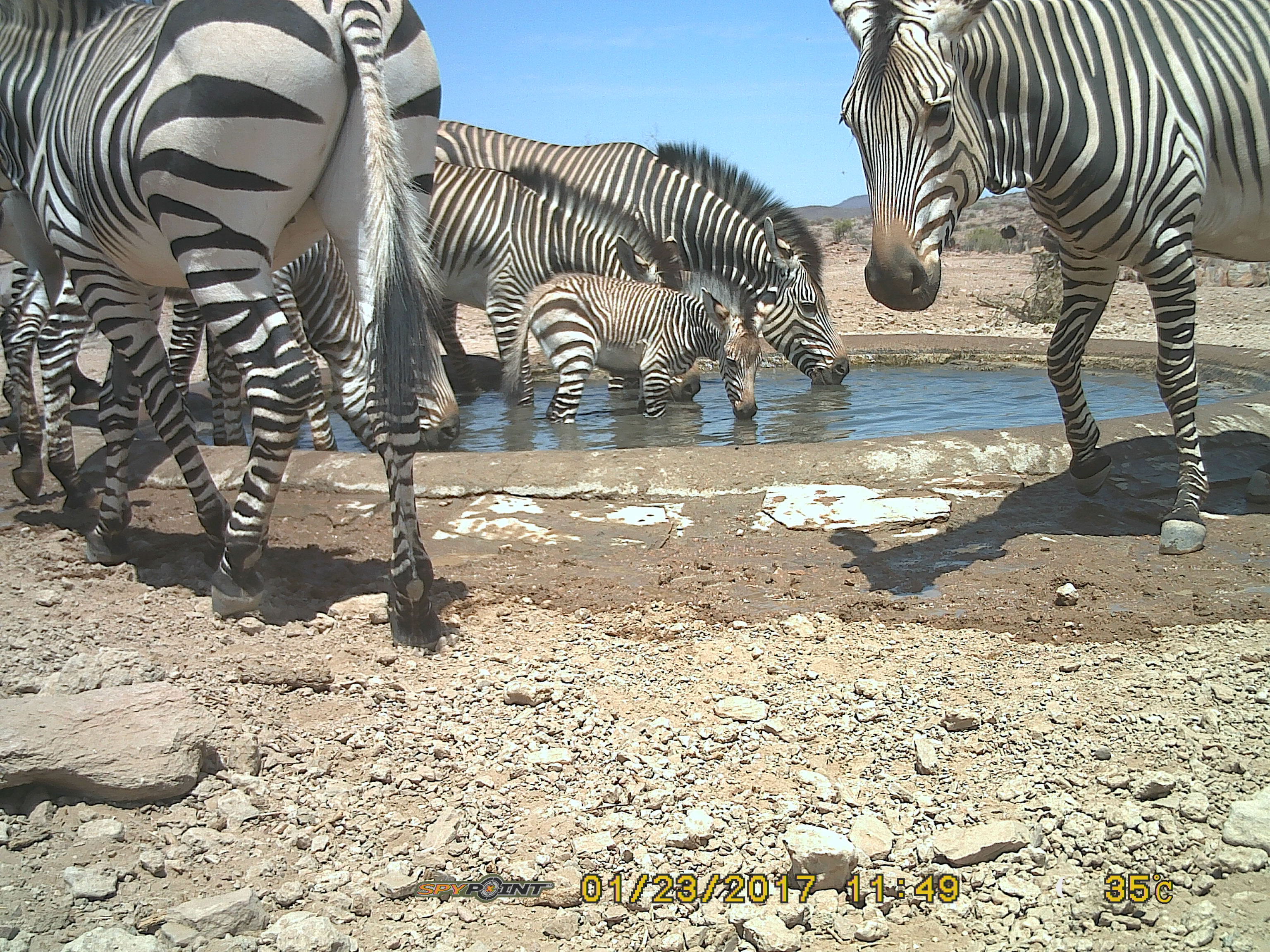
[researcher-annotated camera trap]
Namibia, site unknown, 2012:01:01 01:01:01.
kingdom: Animalia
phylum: Chordata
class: Mammalia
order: Perissodactyla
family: Equidae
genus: Equus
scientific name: Equus zebra hartmannae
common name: hartmann's mountain zebra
Equus zebra hartmannae (hartmann's mountain zebra).